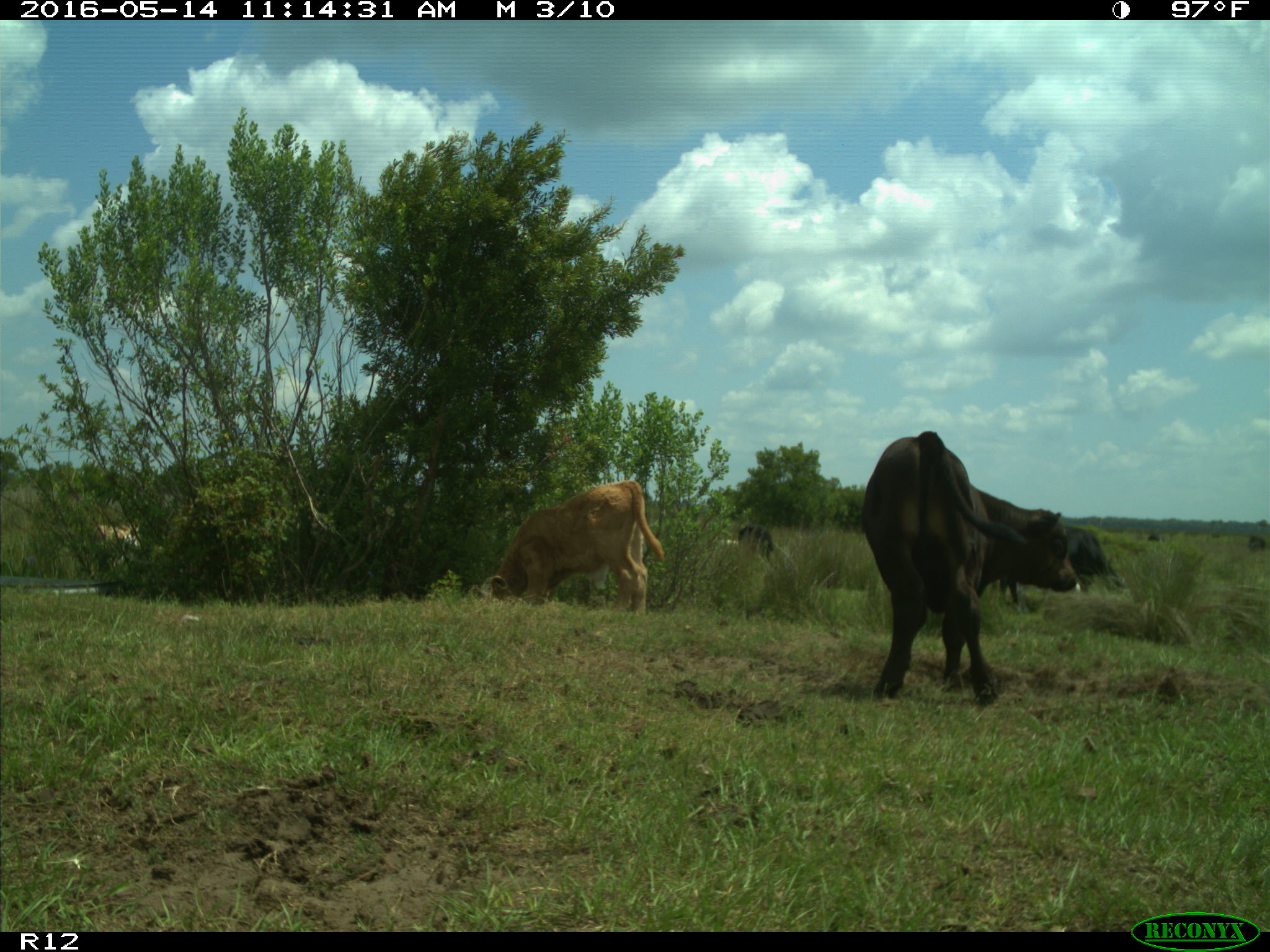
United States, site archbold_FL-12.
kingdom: Animalia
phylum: Chordata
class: Mammalia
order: Artiodactyla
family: Bovidae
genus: Bos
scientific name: Bos taurus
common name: domestic cow